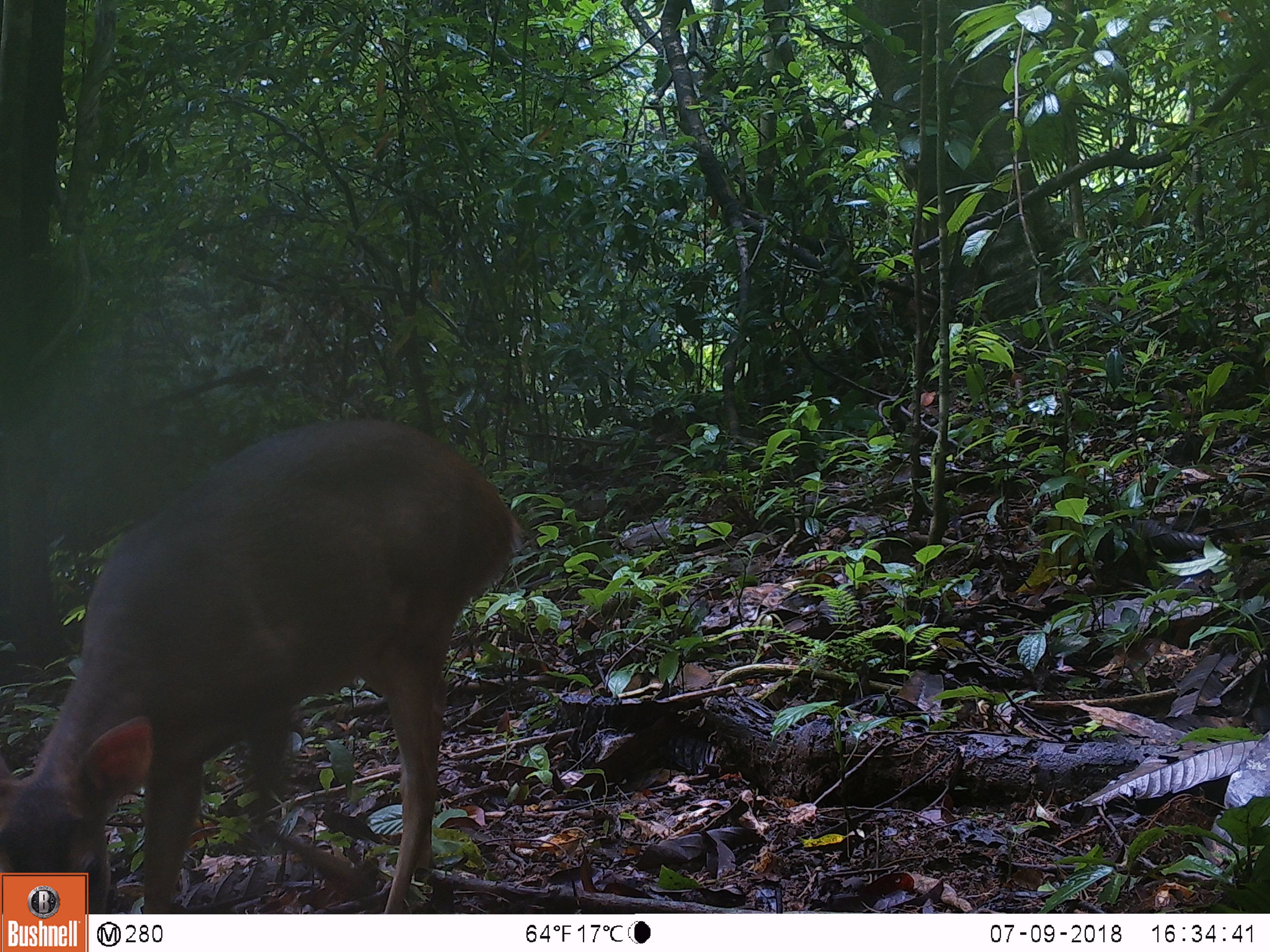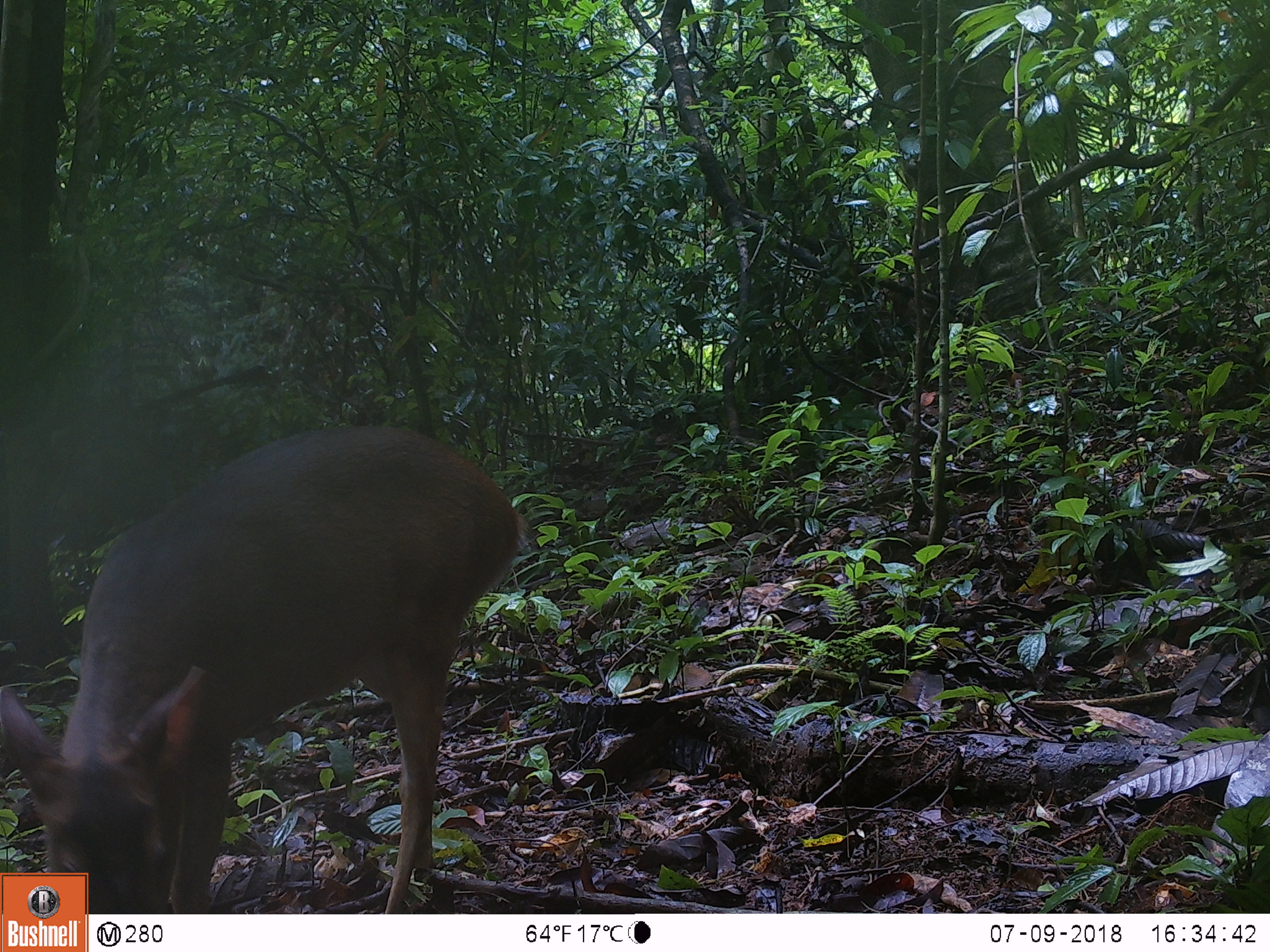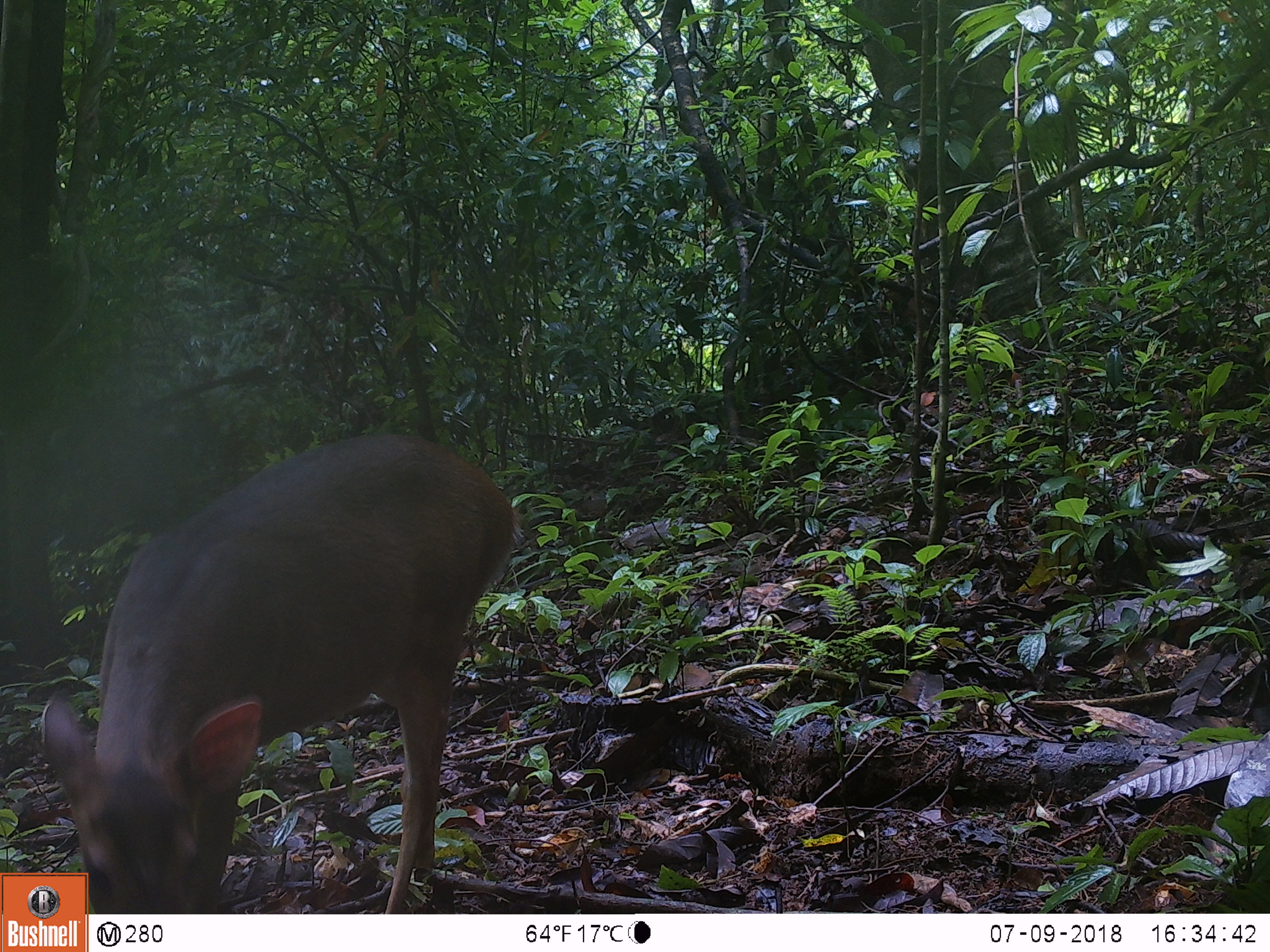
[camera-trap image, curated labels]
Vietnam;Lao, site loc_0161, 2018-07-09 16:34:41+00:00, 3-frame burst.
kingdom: Animalia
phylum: Chordata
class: Mammalia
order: Artiodactyla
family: Cervidae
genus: Muntiacus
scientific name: Muntiacus vuquangensis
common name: large-antlered muntjac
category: large antlered muntjac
Large antlered muntjac (large-antlered muntjac) (Muntiacus vuquangensis). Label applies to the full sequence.